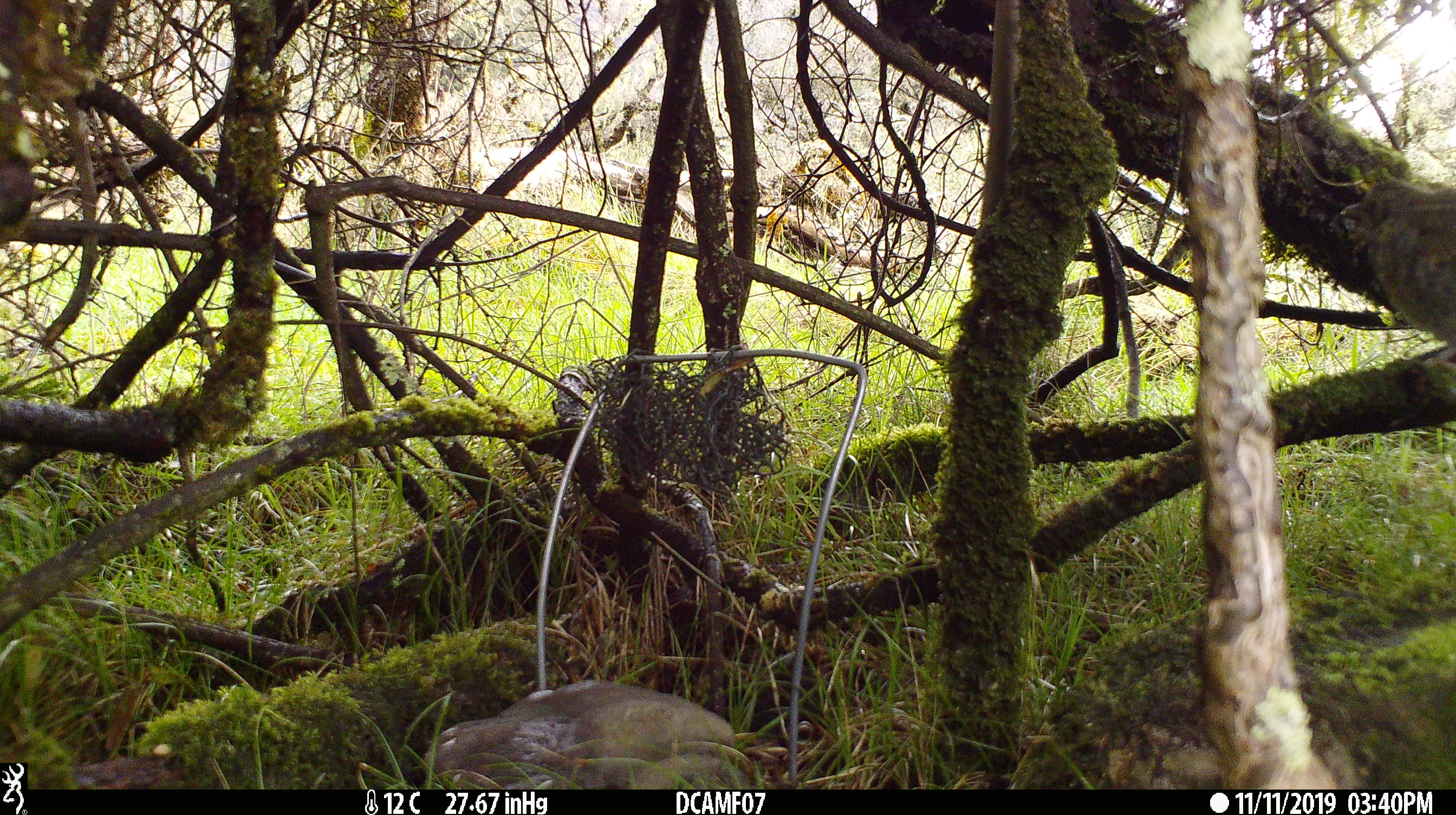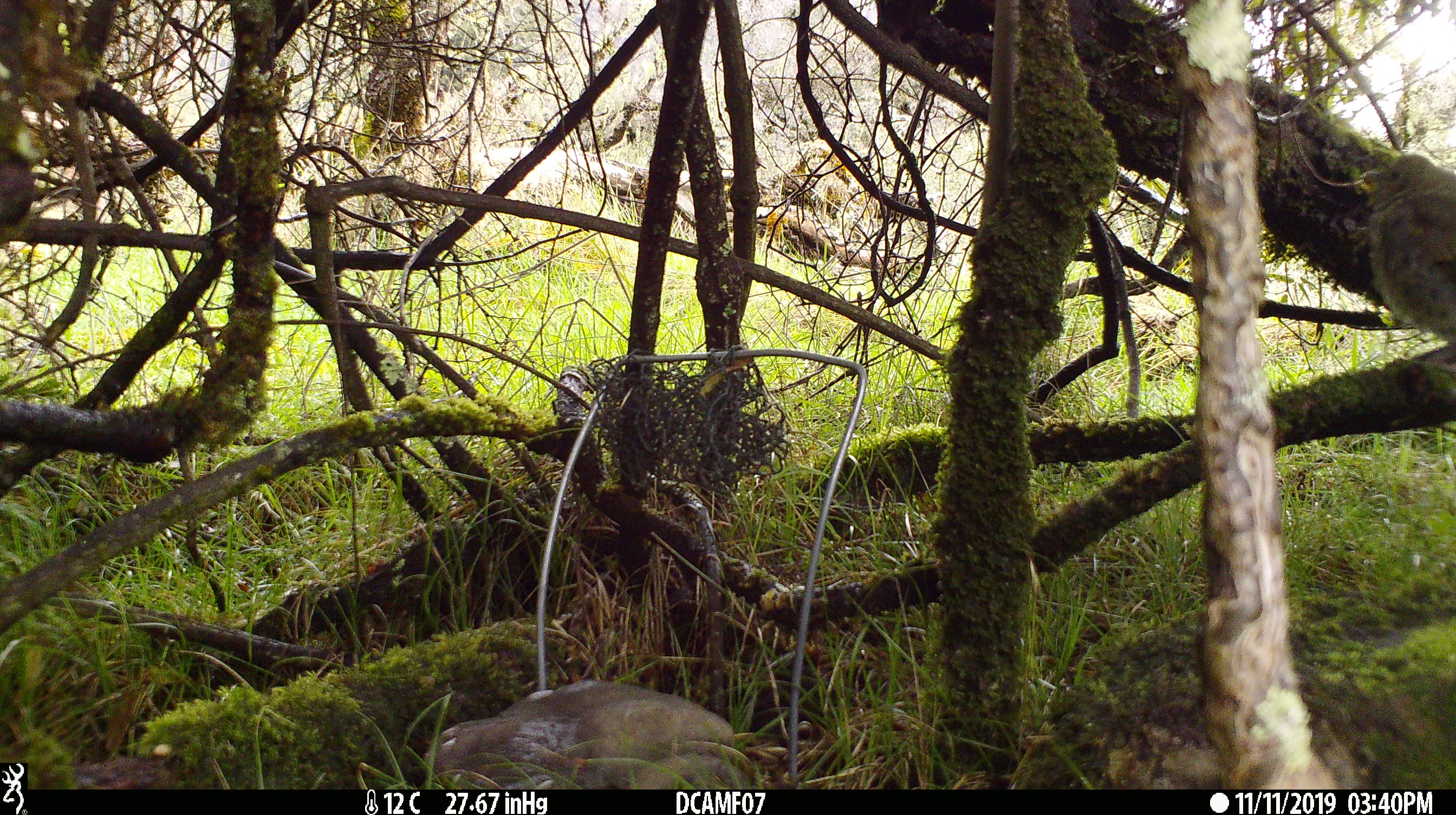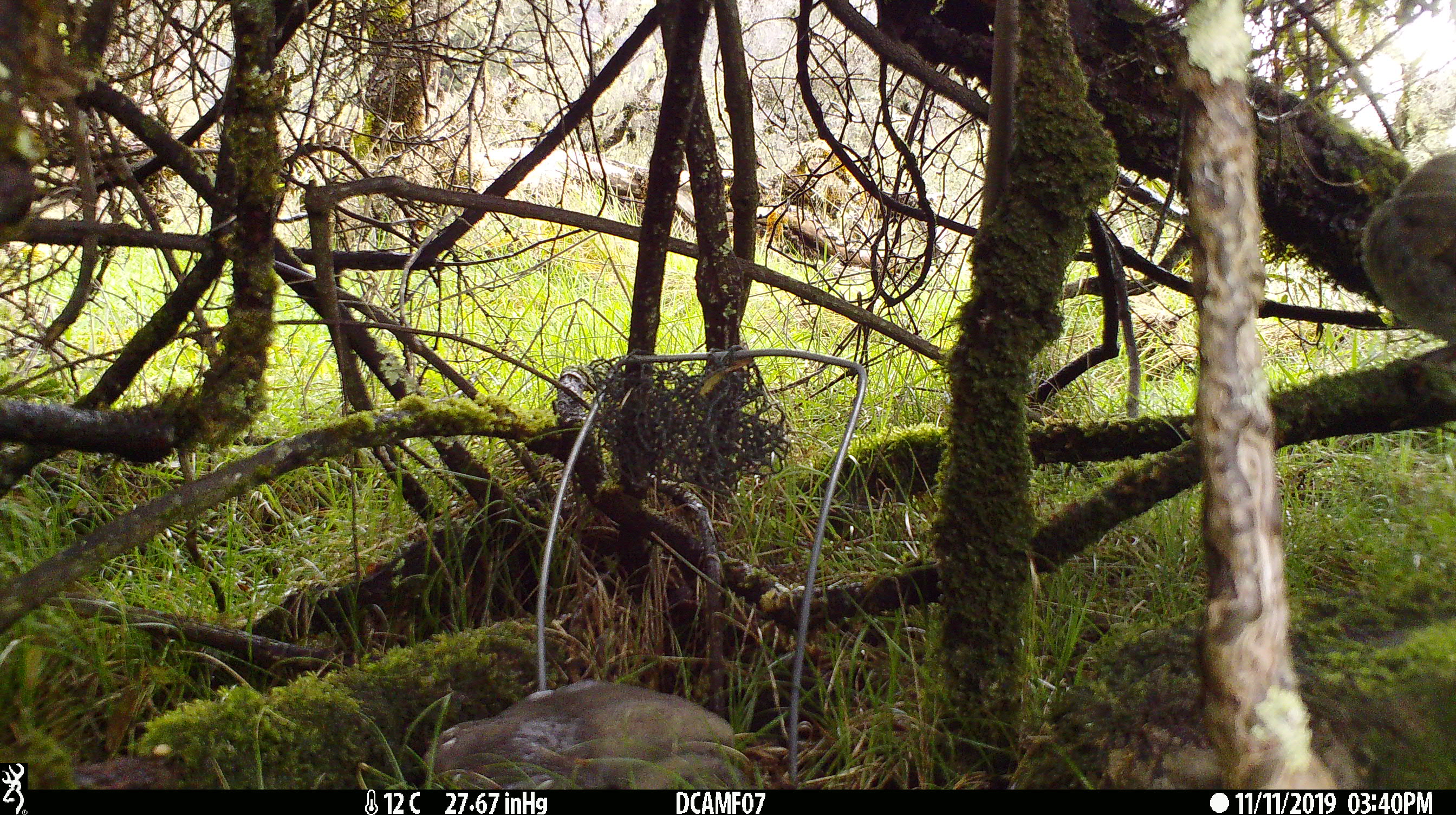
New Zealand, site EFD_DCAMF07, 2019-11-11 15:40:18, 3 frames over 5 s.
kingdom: Animalia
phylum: Chordata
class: Aves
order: Passeriformes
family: Turdidae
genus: Turdus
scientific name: Turdus philomelos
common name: song thrush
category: thrush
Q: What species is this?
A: Thrush (song thrush) (Turdus philomelos).